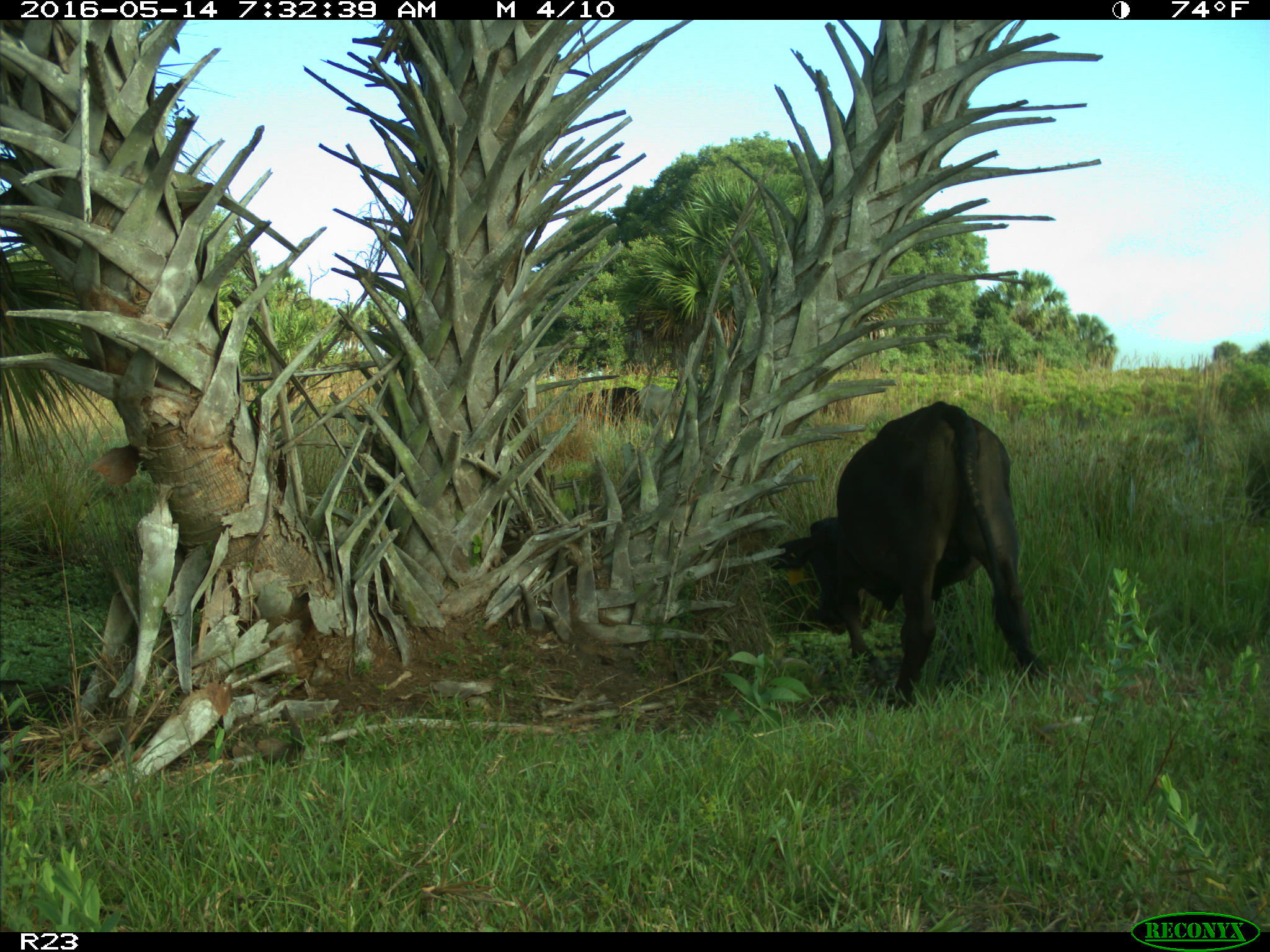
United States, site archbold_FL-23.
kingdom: Animalia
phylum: Chordata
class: Mammalia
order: Artiodactyla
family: Bovidae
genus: Bos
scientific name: Bos taurus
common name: domestic cow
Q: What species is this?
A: Bos taurus (domestic cow).